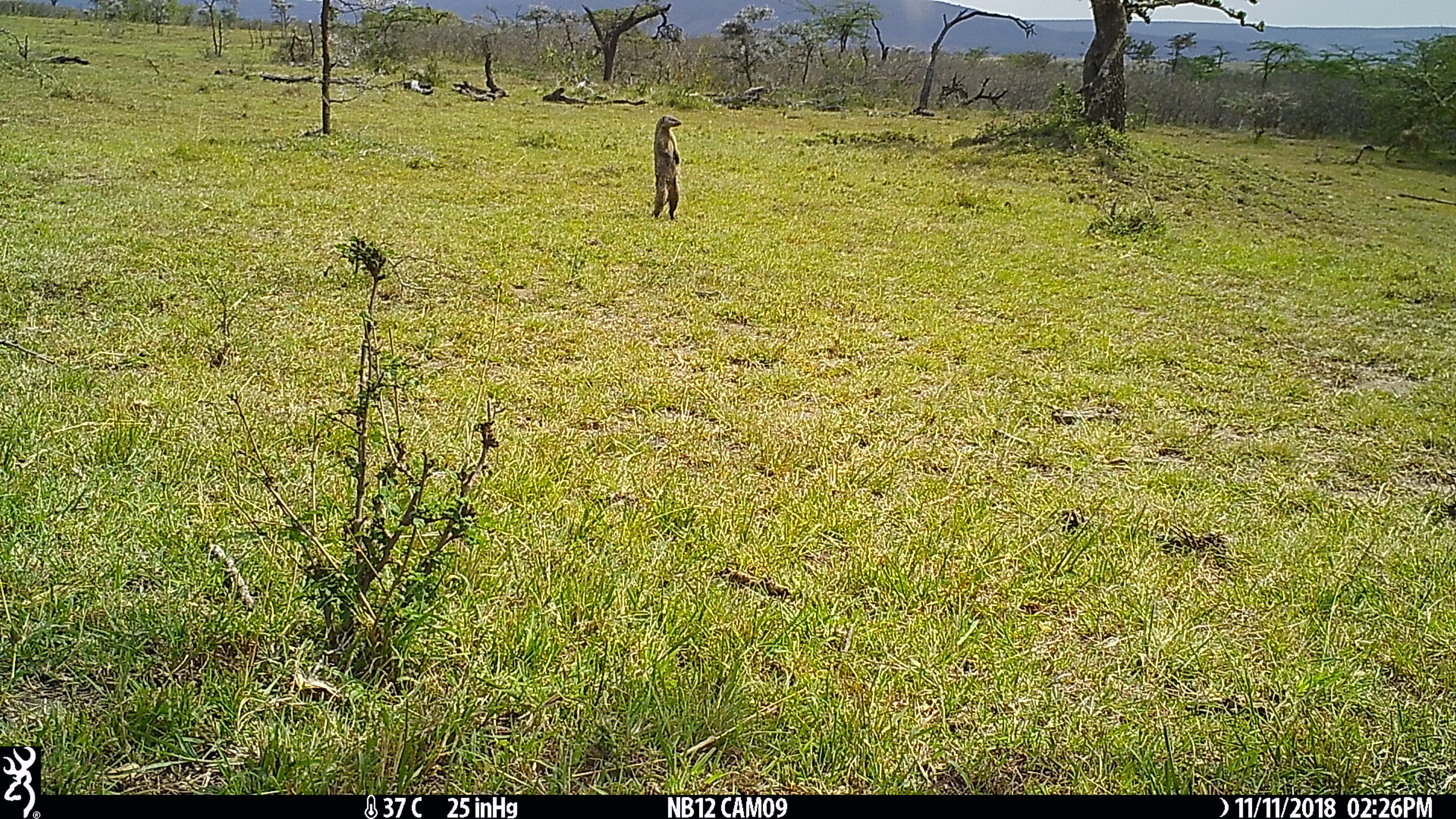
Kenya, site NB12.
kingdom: Animalia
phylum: Chordata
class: Mammalia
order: Carnivora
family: Herpestidae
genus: Mungos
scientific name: Mungos mungo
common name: banded mongoose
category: mongoose banded